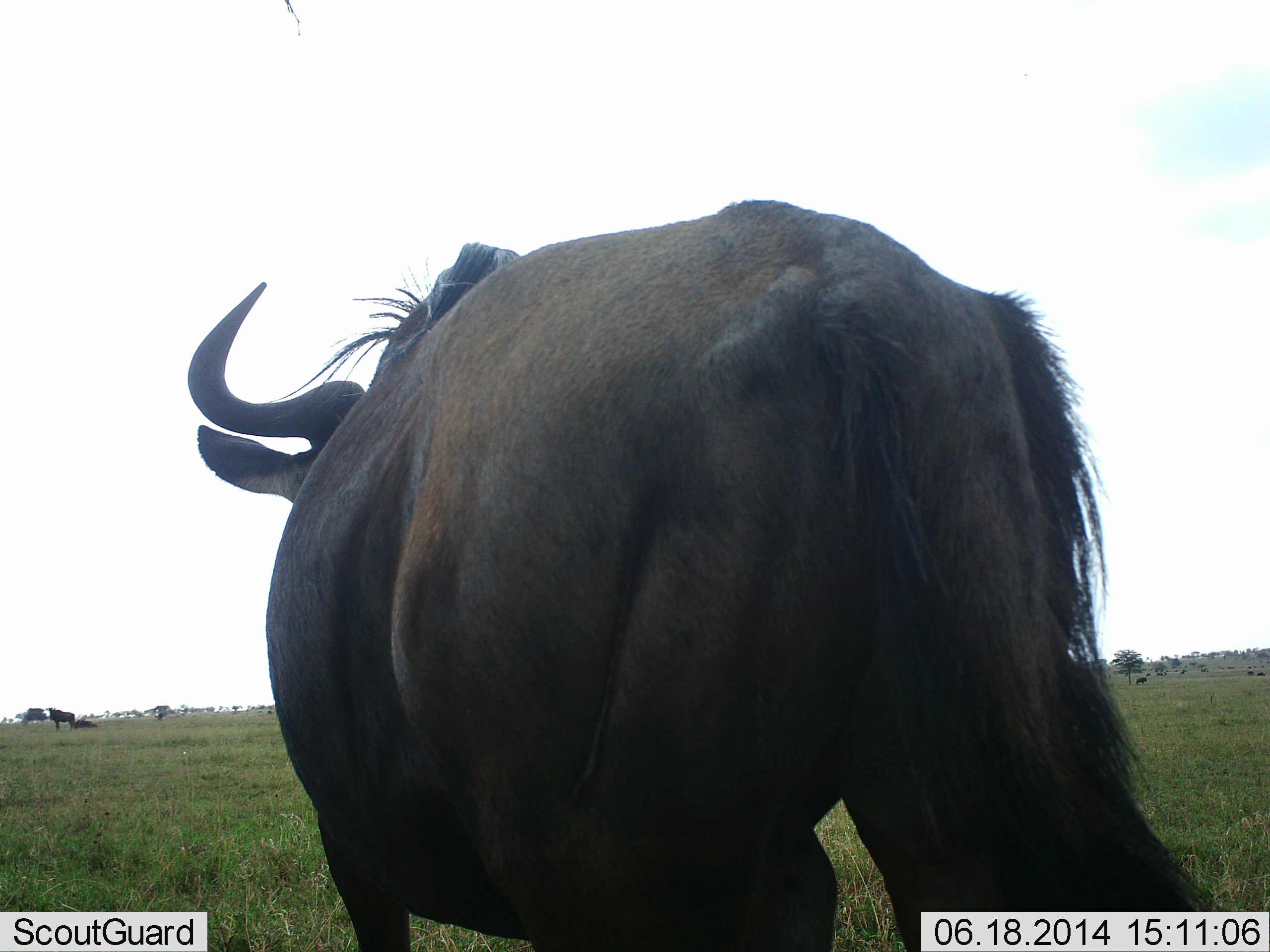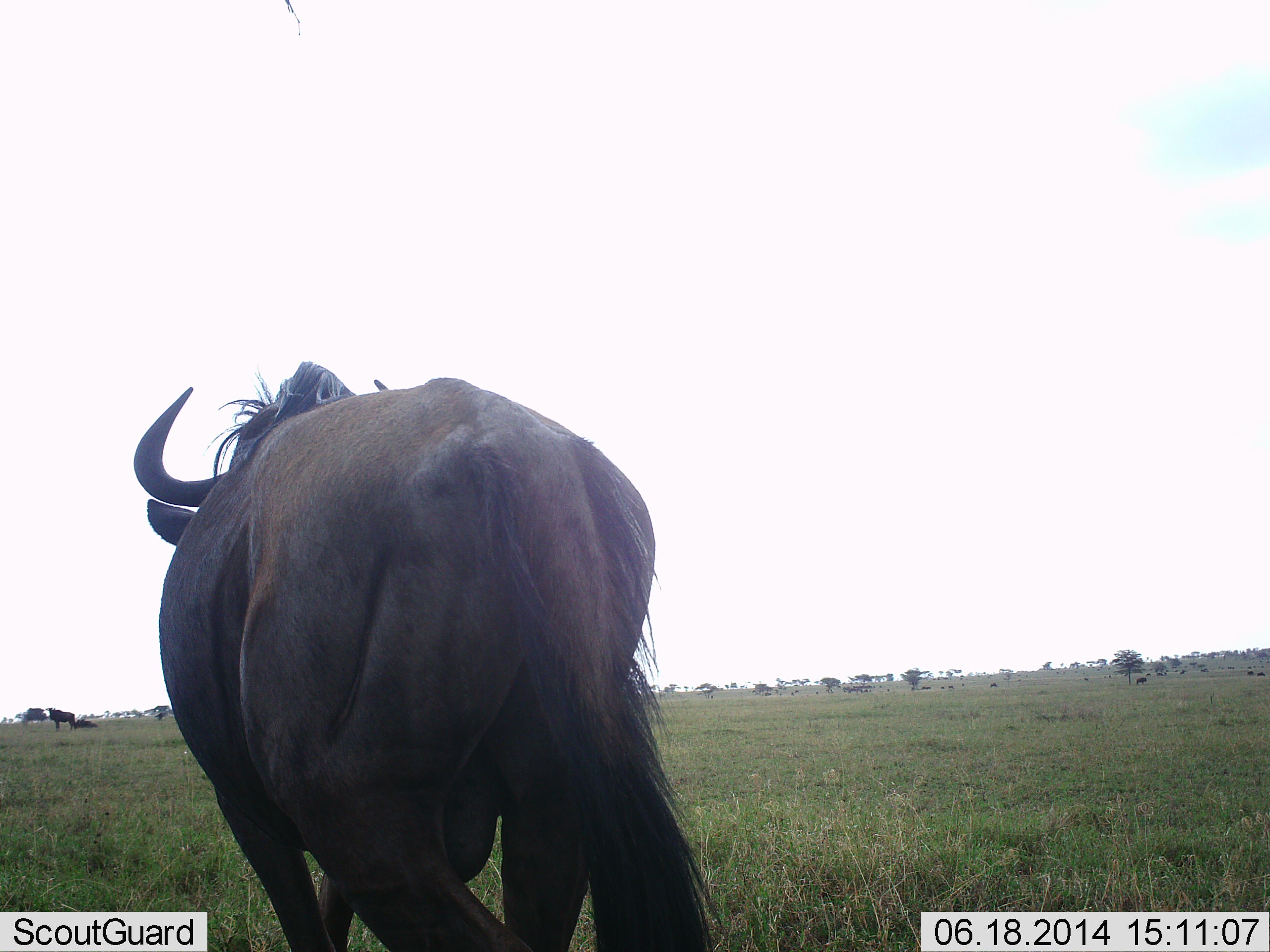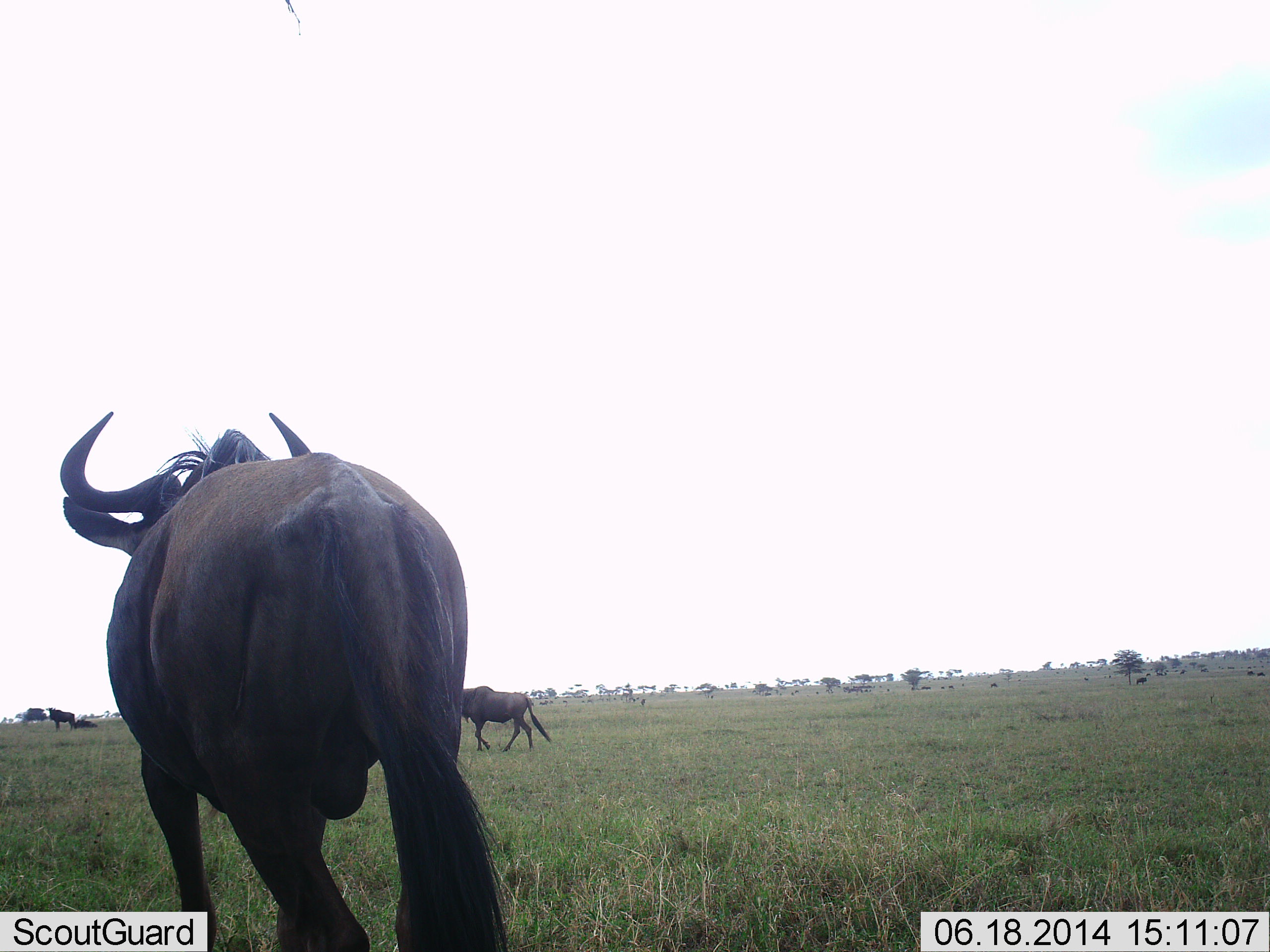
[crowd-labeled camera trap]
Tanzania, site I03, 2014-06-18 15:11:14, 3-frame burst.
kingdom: Animalia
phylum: Chordata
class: Mammalia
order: Artiodactyla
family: Bovidae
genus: Connochaetes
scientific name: Connochaetes taurinus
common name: blue wildebeest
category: wildebeest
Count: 2.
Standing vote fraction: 20%.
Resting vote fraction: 30%.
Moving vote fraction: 90%.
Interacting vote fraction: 0%.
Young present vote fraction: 0%.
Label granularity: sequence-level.